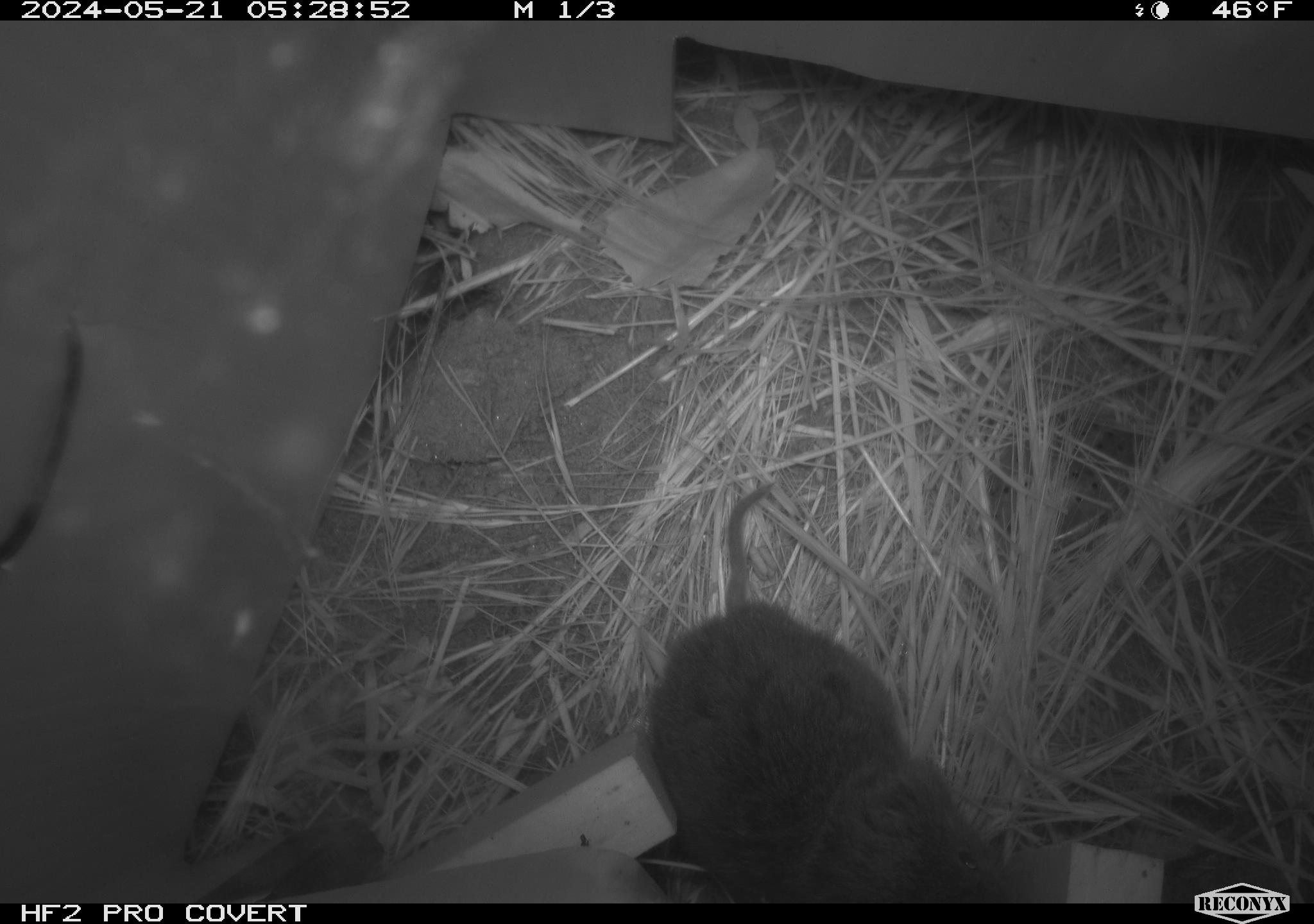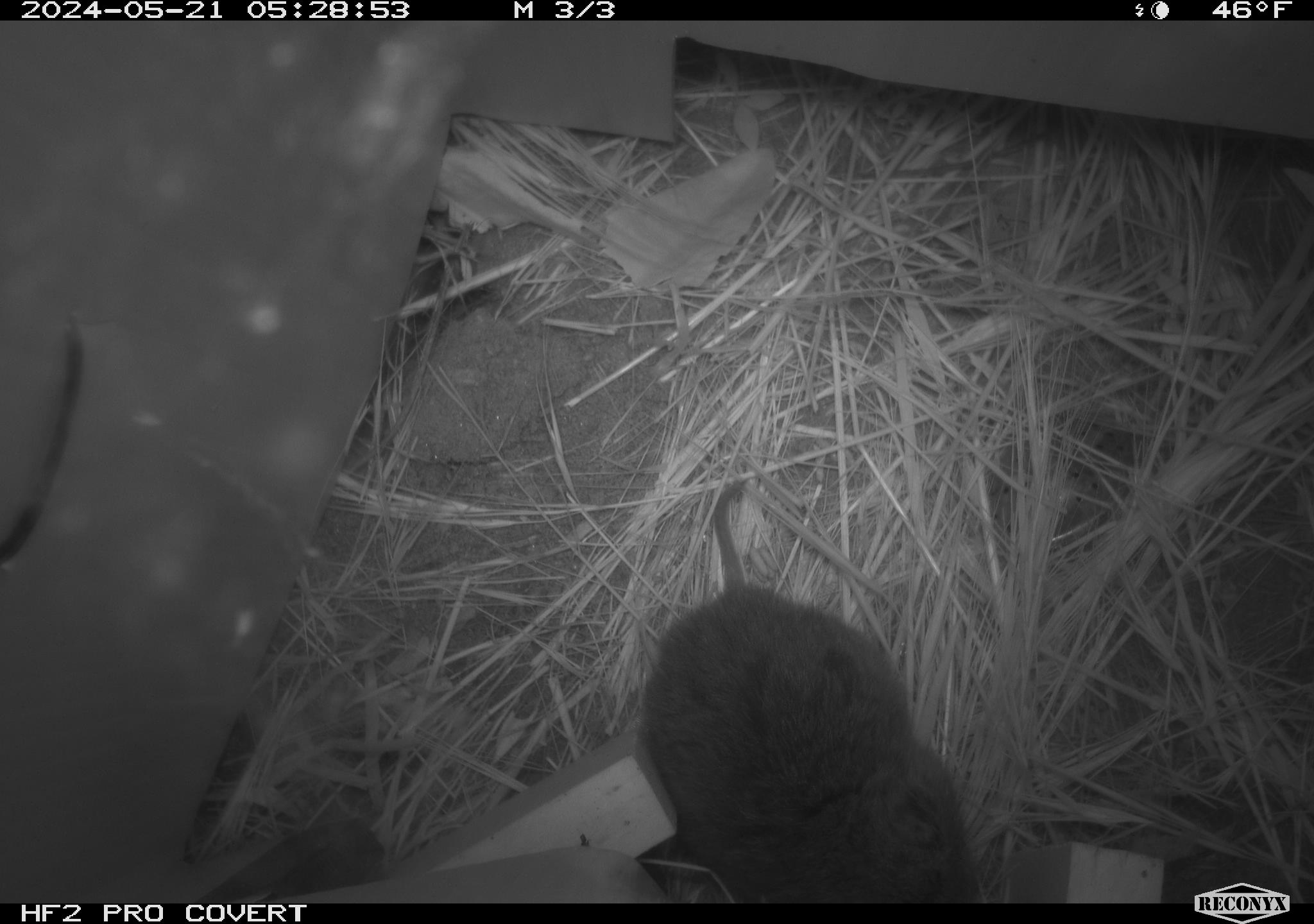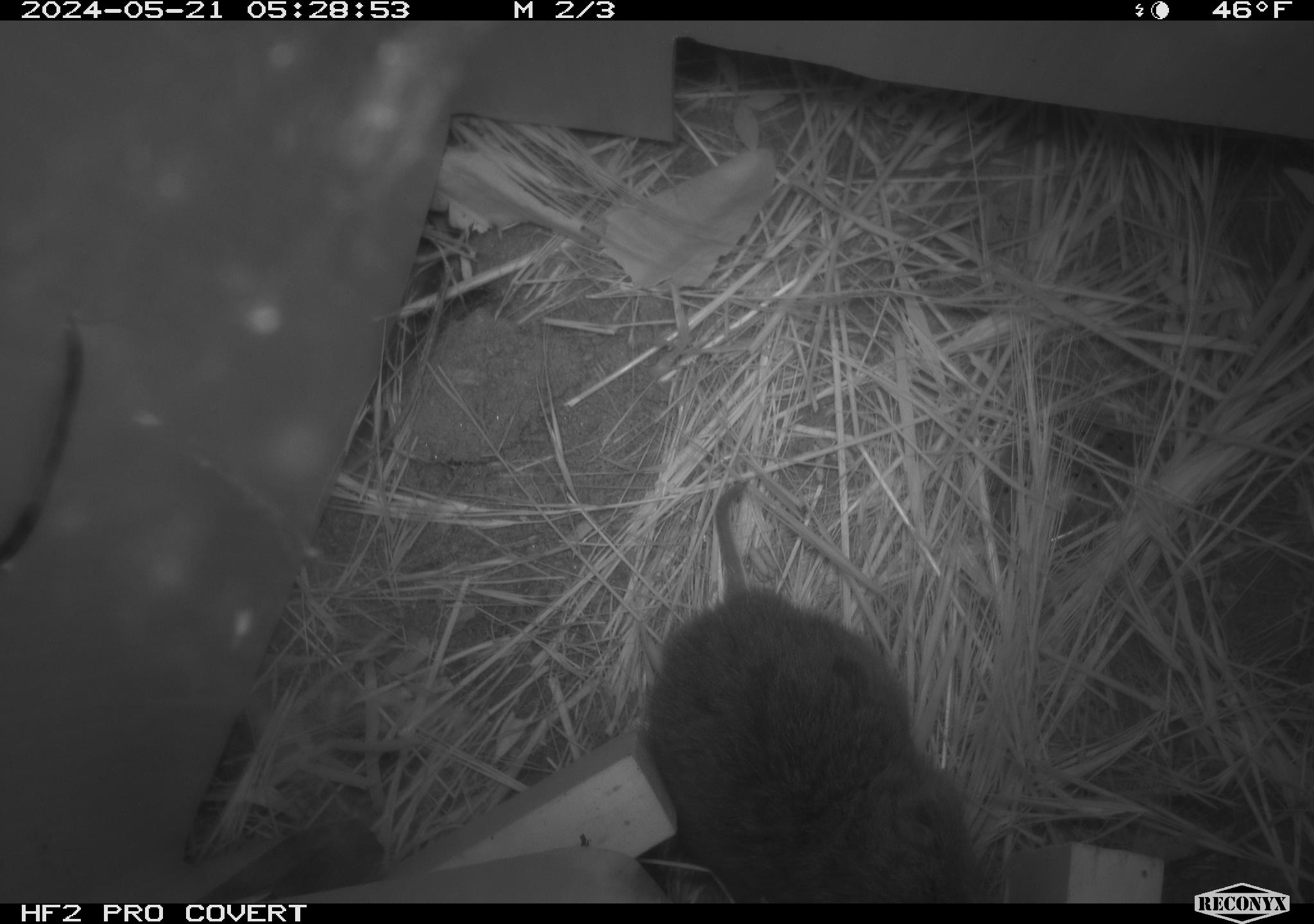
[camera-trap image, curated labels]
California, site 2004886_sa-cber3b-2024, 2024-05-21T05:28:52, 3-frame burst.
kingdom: Animalia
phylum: Chordata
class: Mammalia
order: Rodentia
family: Cricetidae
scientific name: Arvicolinae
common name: voles, lemmings, and muskrats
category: arvicolinae subfamily